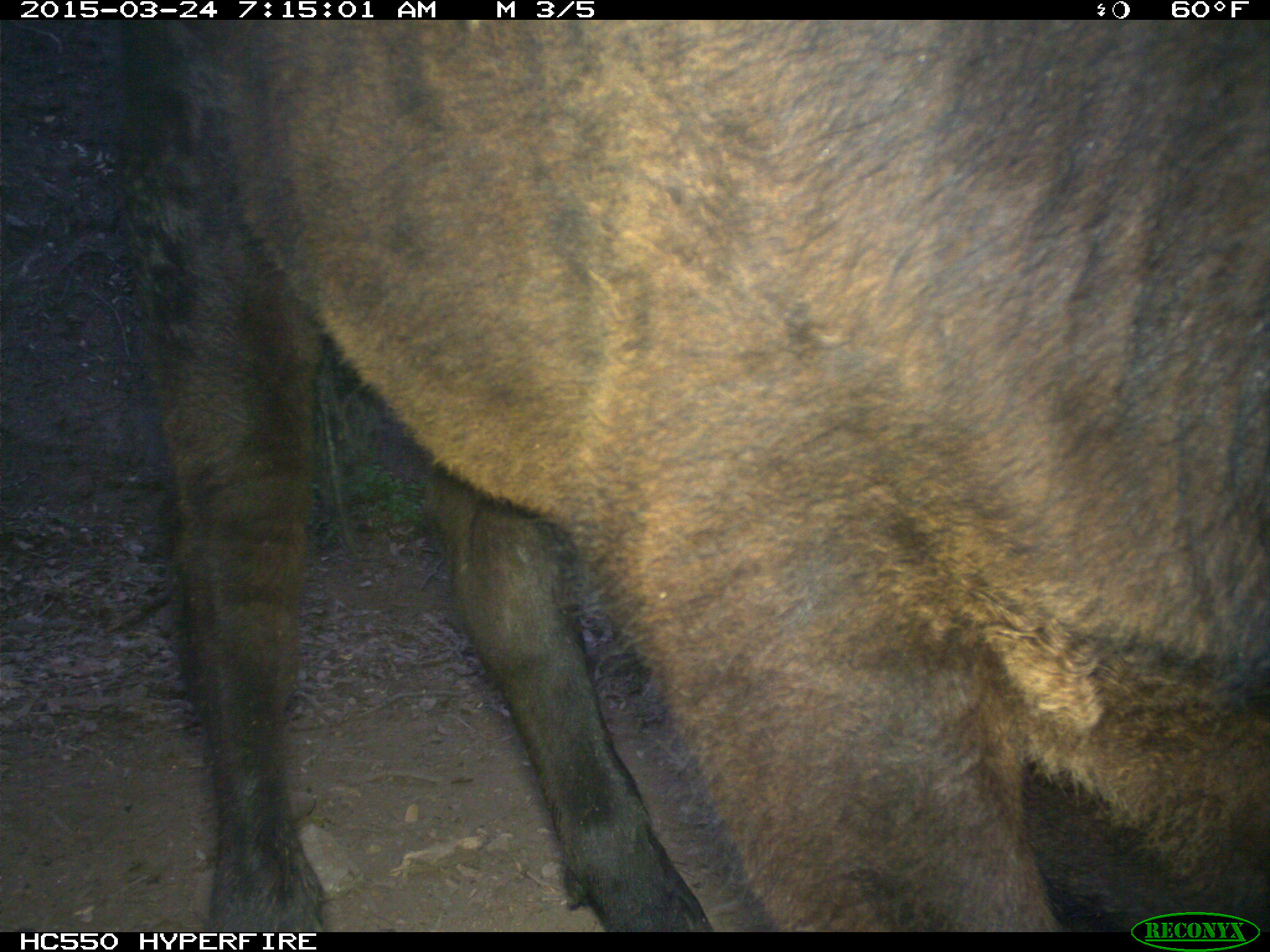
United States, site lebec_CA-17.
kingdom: Animalia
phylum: Chordata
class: Mammalia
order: Artiodactyla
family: Bovidae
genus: Bos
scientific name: Bos taurus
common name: domestic cow